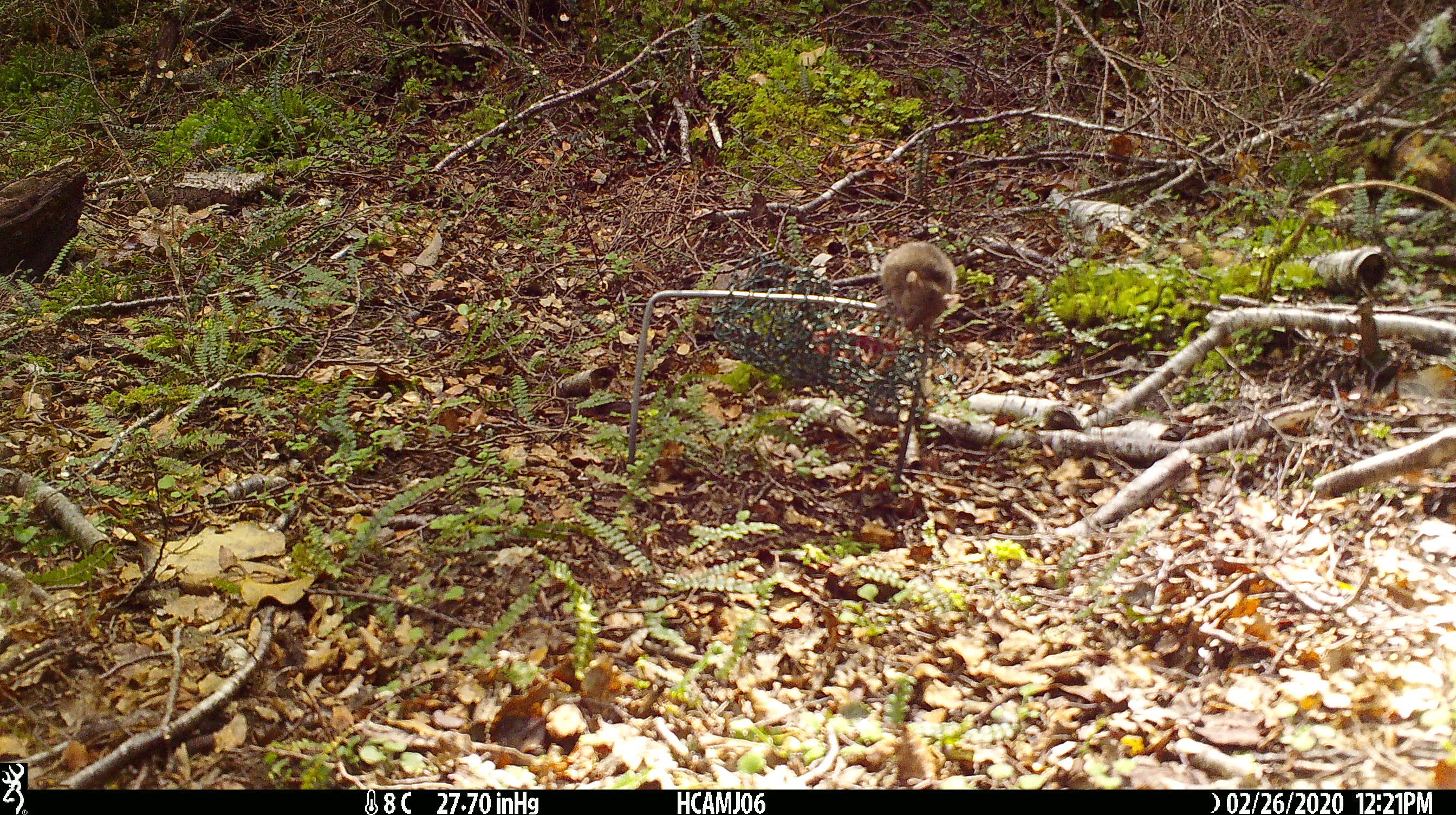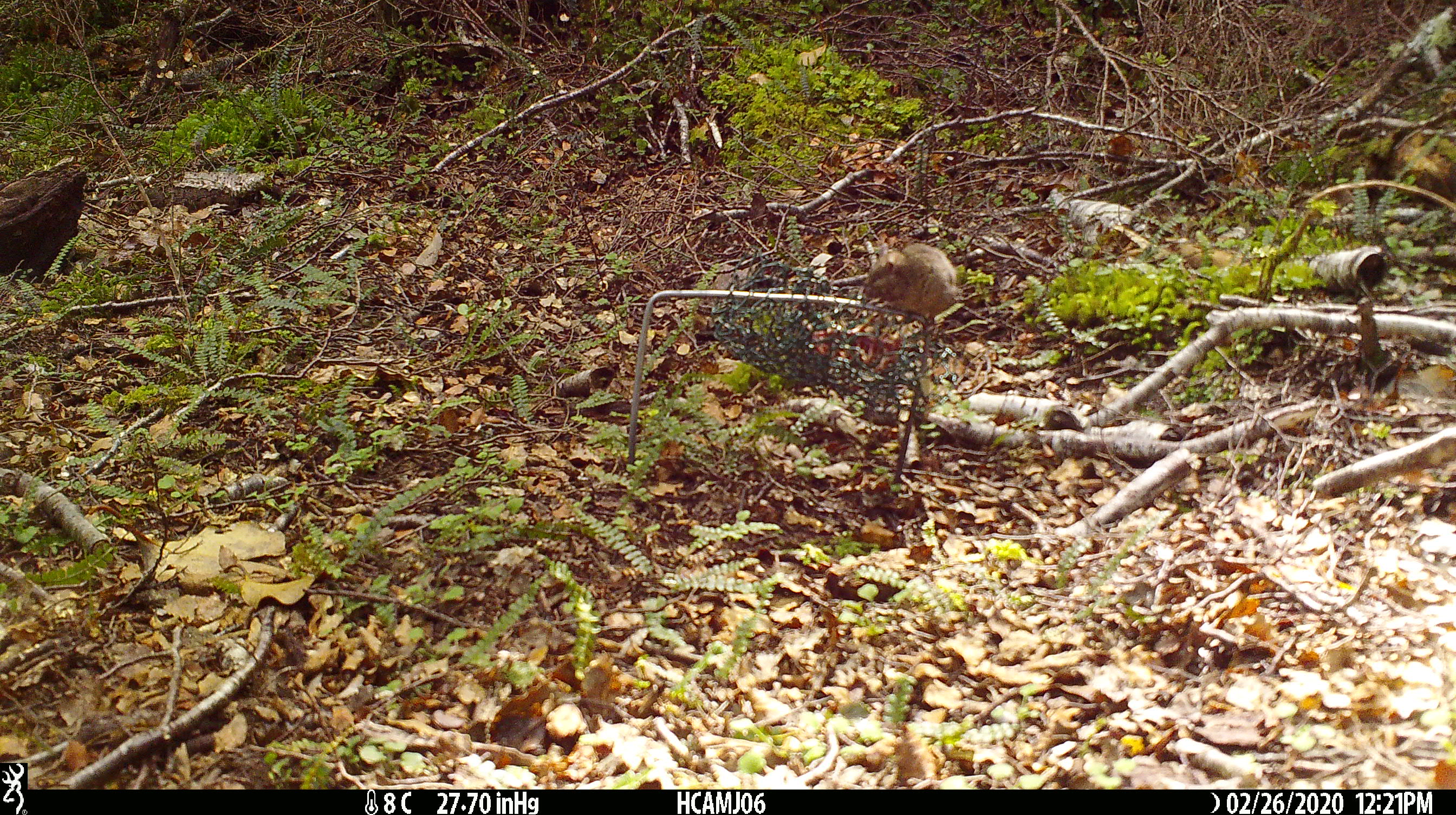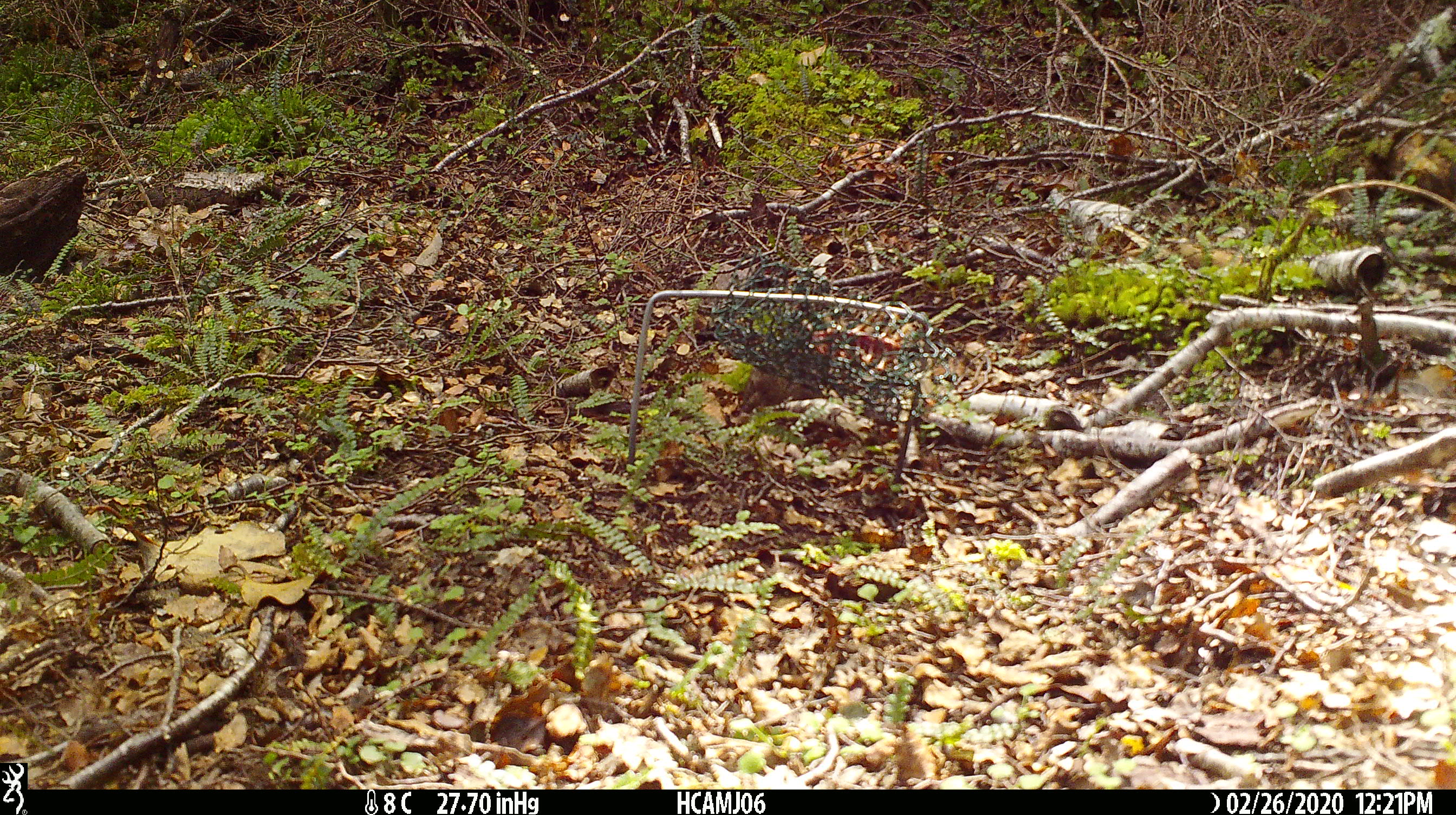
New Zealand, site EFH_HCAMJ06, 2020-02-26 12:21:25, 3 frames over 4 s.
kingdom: Animalia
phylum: Chordata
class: Mammalia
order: Rodentia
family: Muridae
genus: Mus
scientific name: Mus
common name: mouse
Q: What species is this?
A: Mouse (Mus).